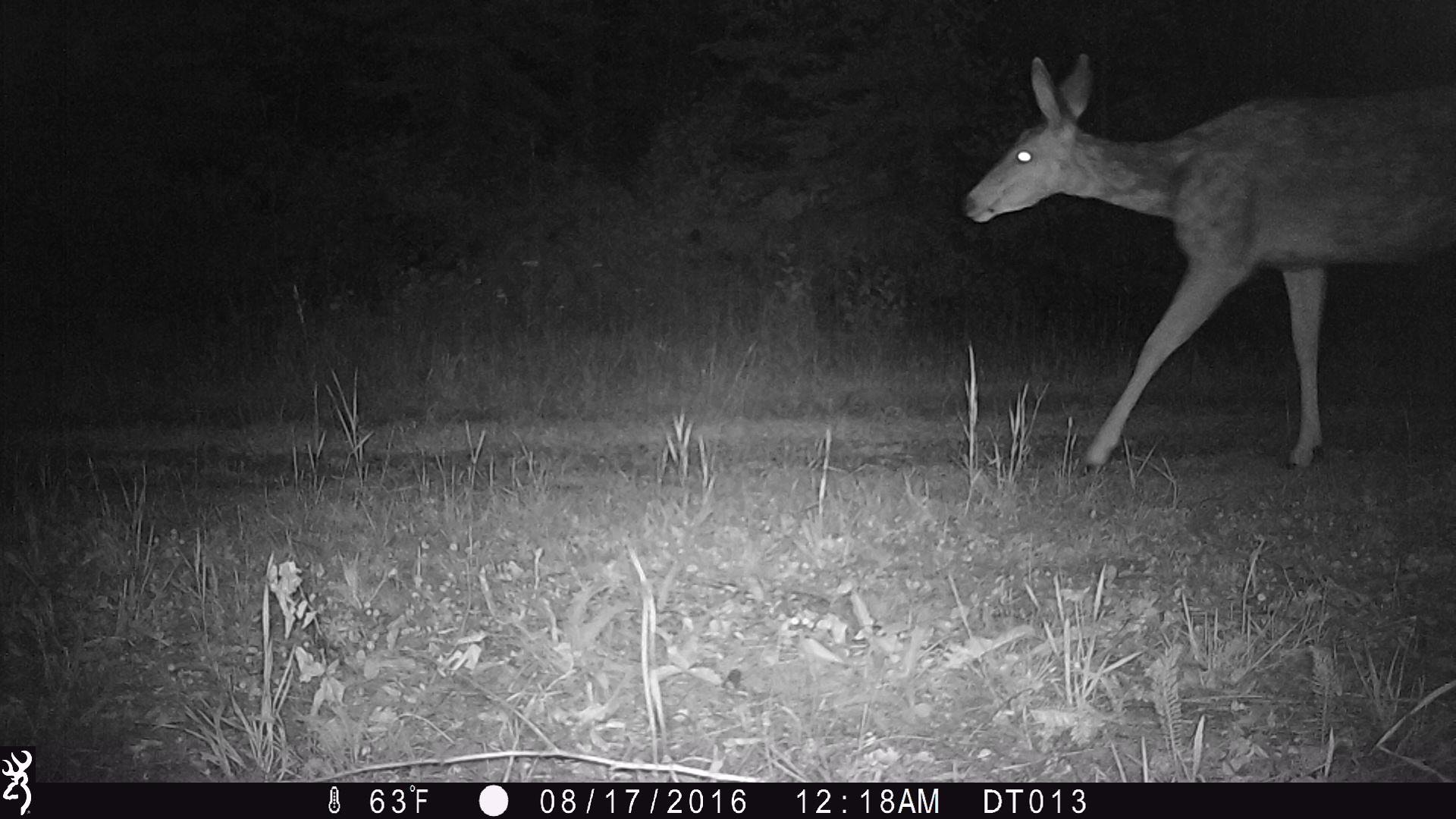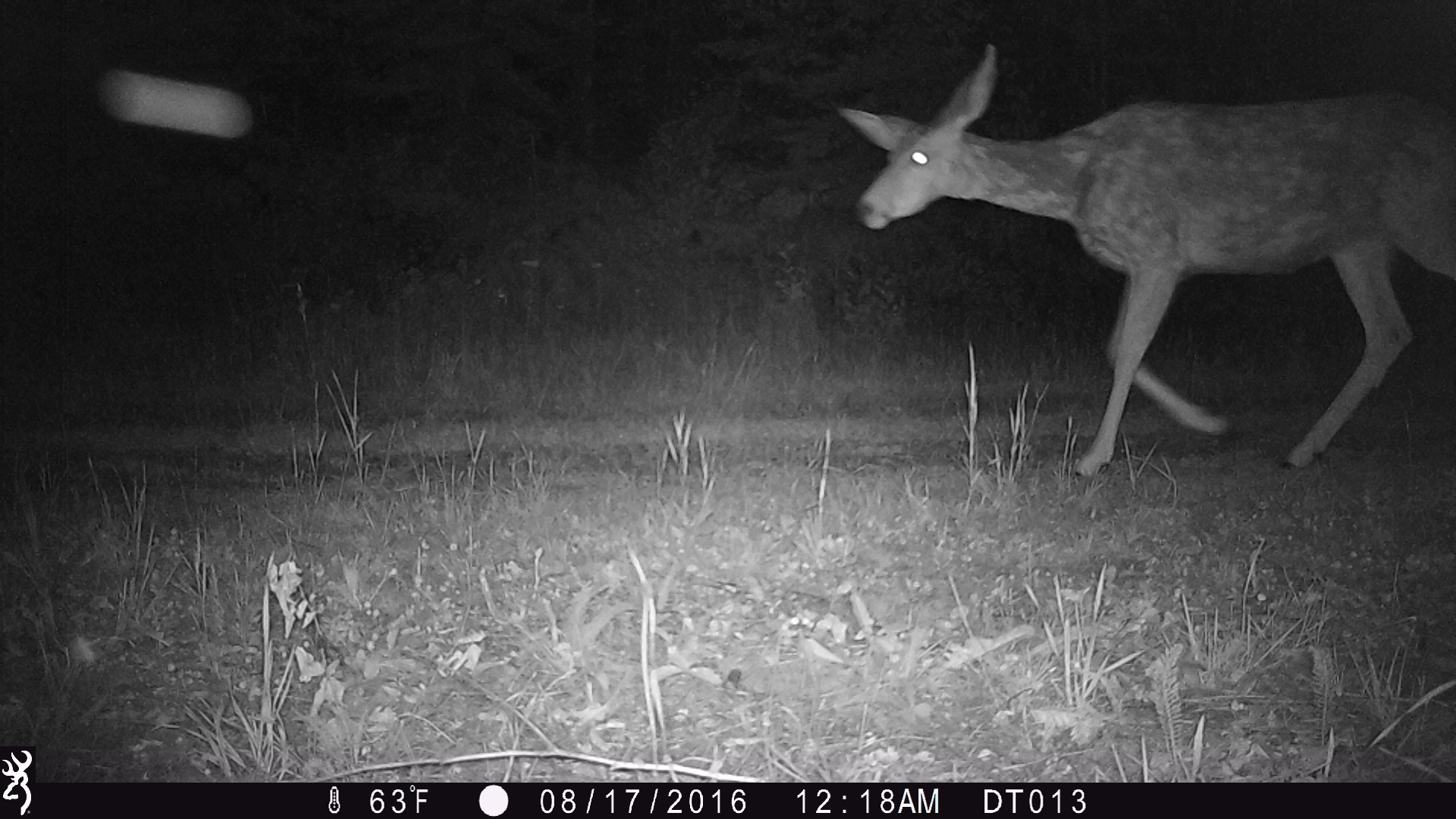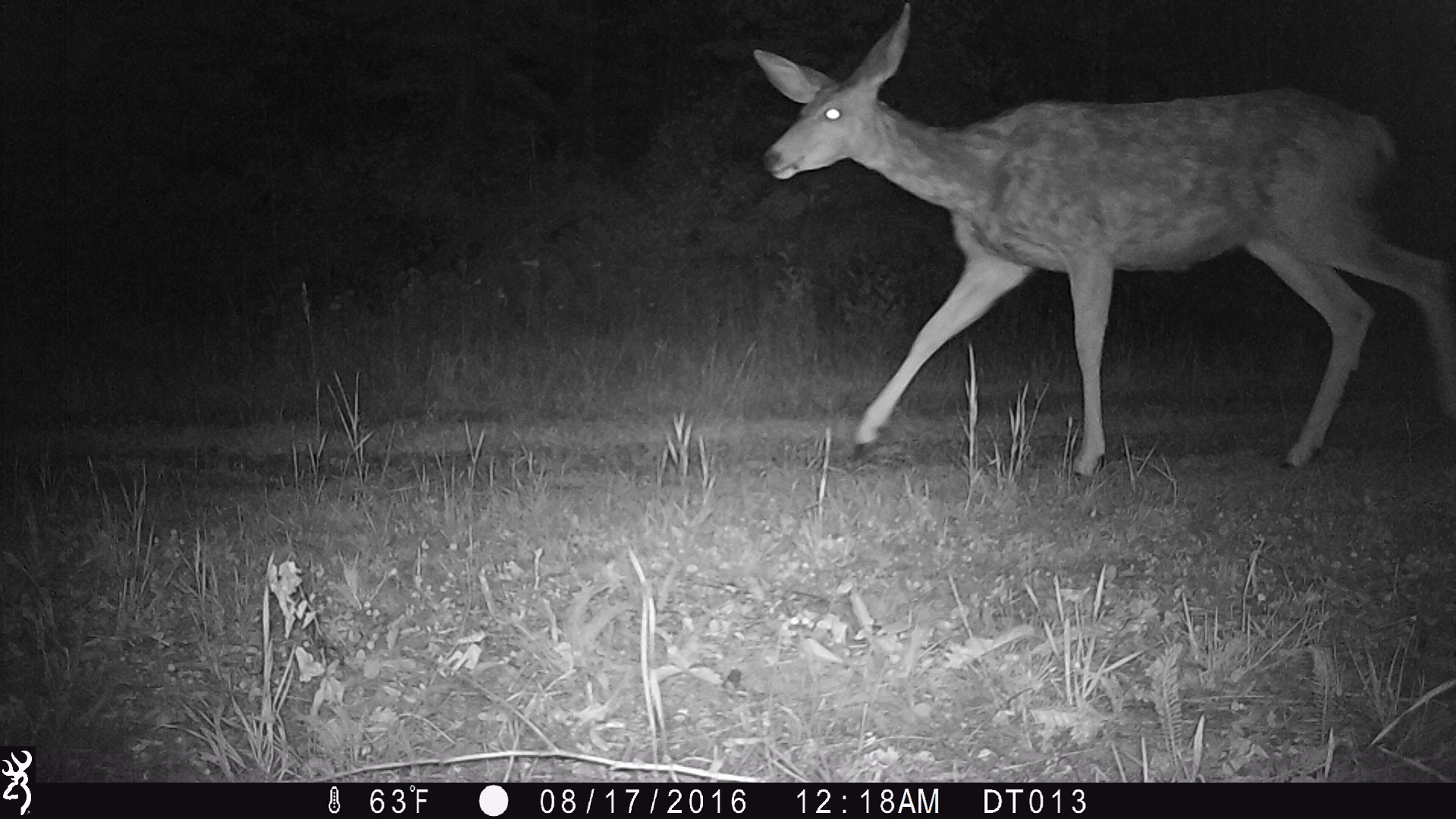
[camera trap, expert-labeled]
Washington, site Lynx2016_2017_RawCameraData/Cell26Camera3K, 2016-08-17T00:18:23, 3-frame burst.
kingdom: Animalia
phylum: Chordata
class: Mammalia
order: Artiodactyla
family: Cervidae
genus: Odocoileus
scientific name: Odocoileus hemionus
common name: mule deer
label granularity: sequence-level